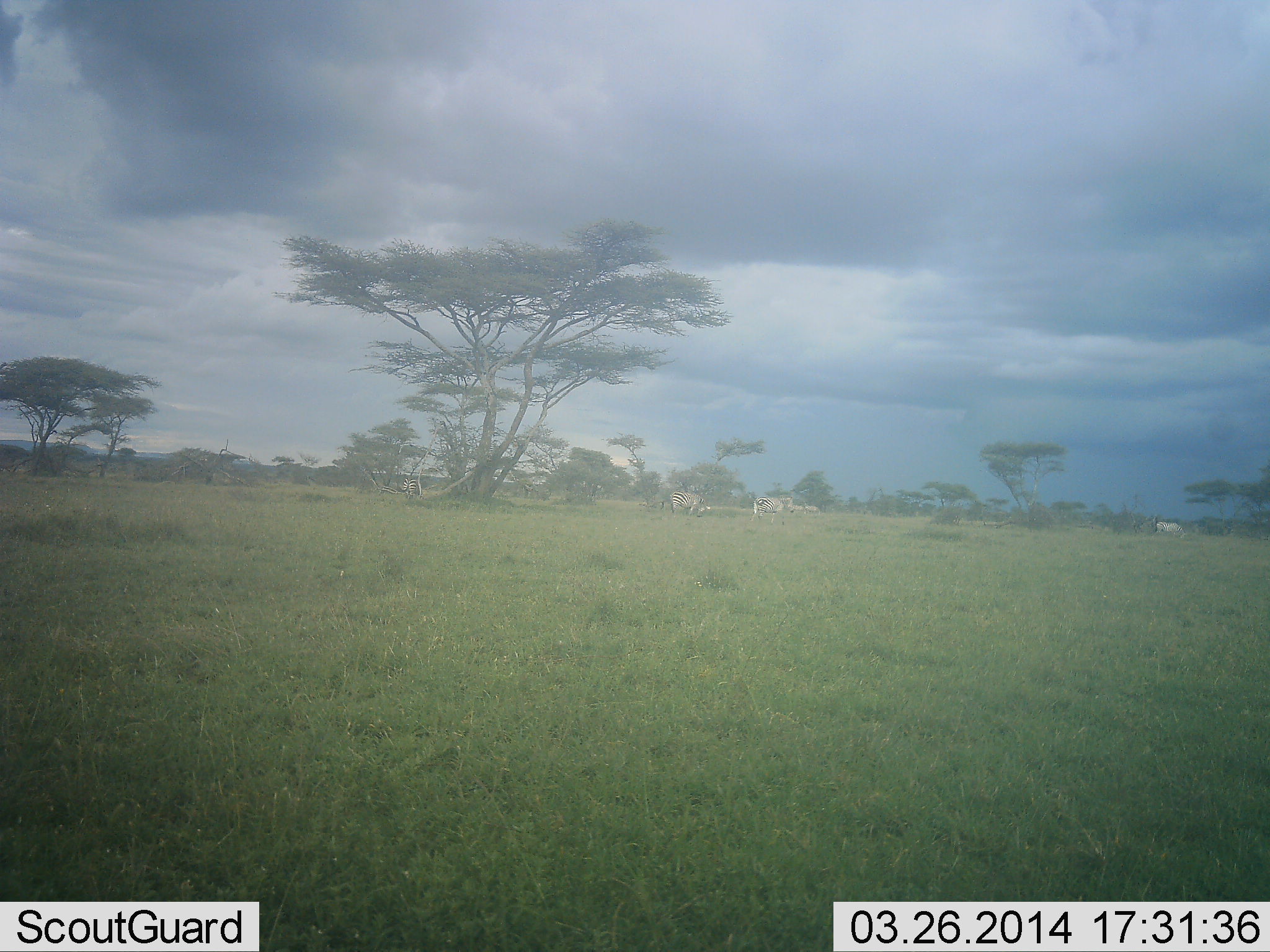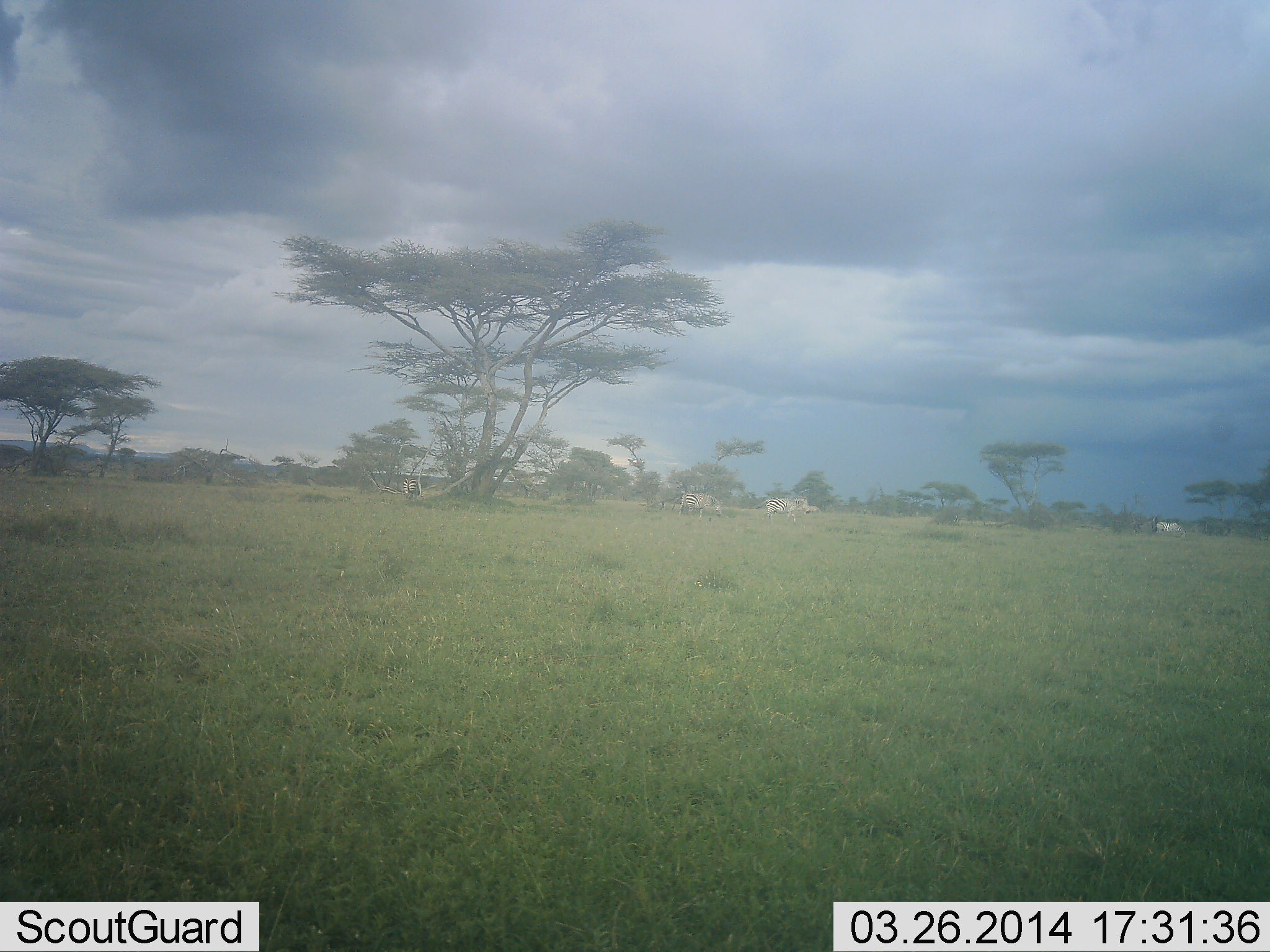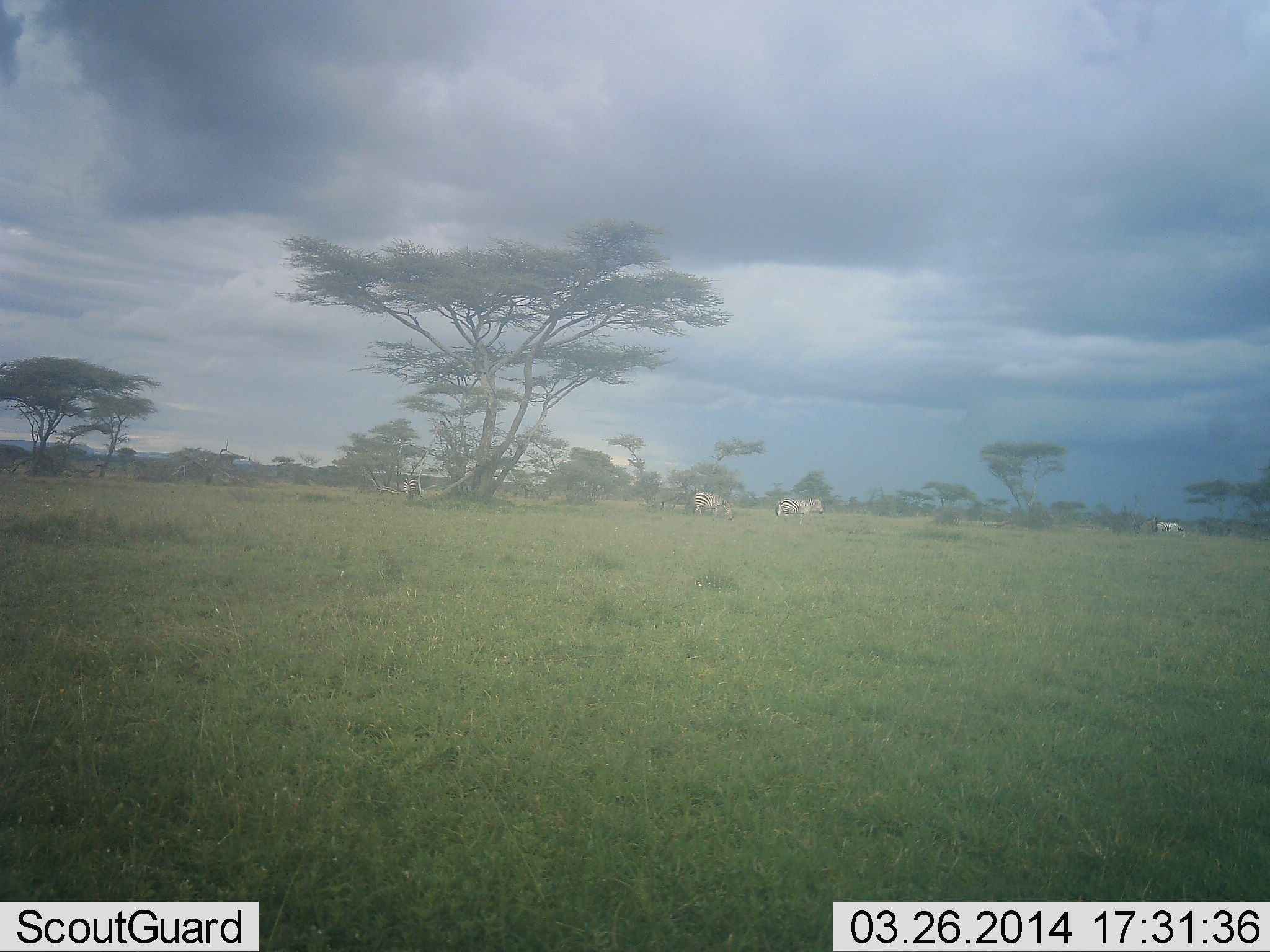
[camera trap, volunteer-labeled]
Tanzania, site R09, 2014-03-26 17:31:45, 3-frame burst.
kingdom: Animalia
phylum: Chordata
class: Mammalia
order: Perissodactyla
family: Equidae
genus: Equus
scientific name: Equus quagga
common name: plains zebra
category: zebra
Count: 3.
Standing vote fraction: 30%.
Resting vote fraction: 0%.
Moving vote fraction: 100%.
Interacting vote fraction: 0%.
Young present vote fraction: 0%.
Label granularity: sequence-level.